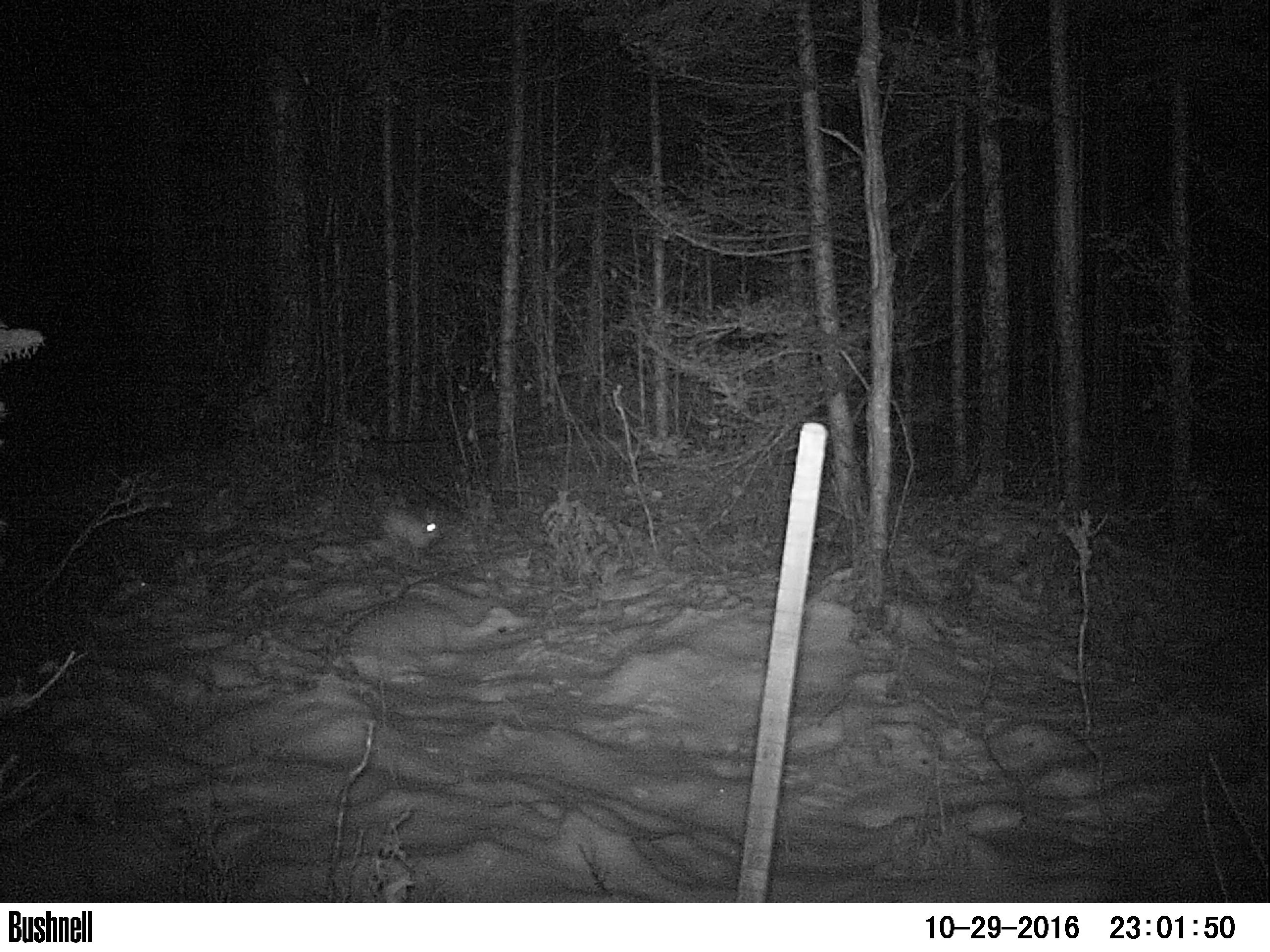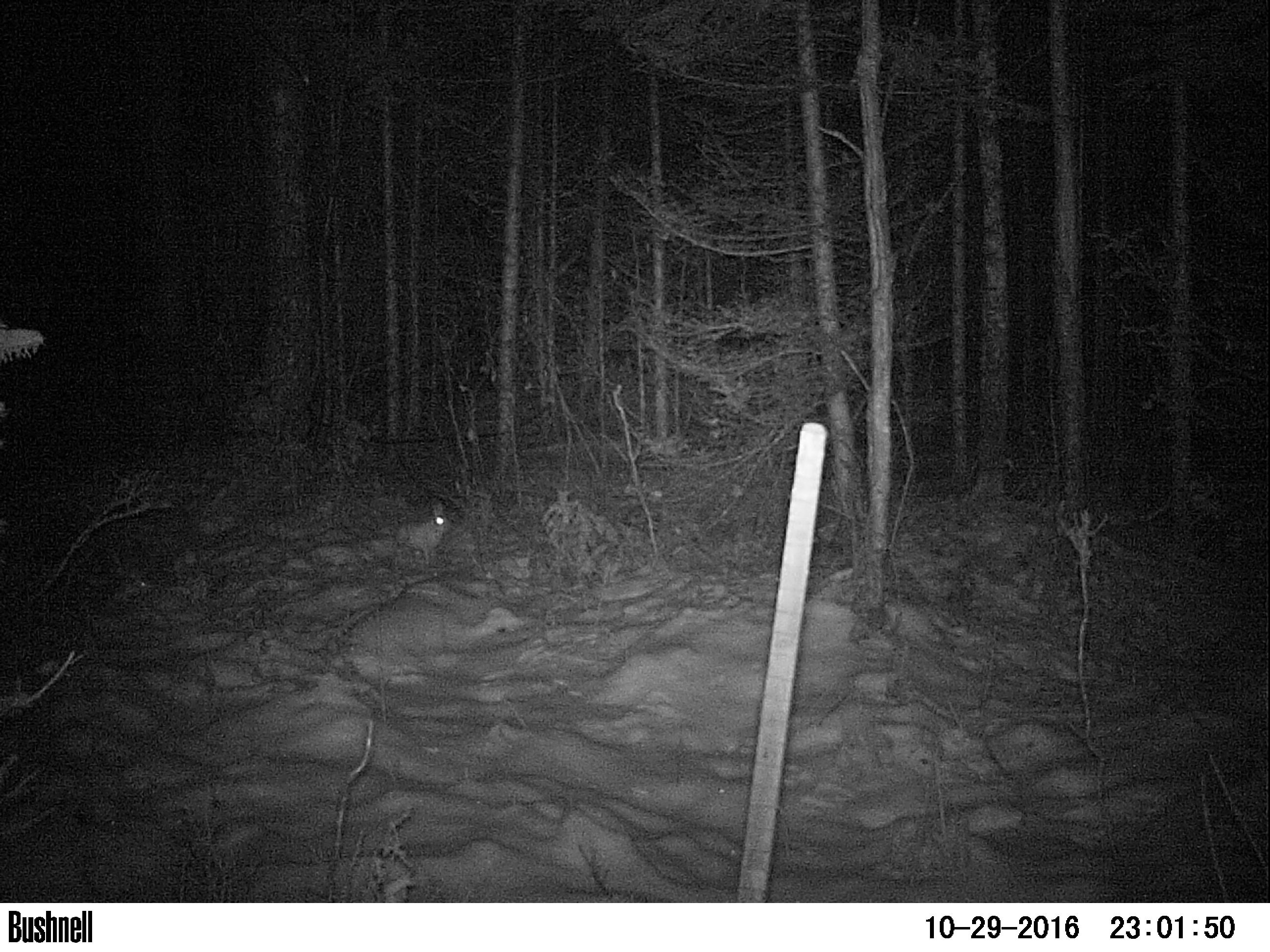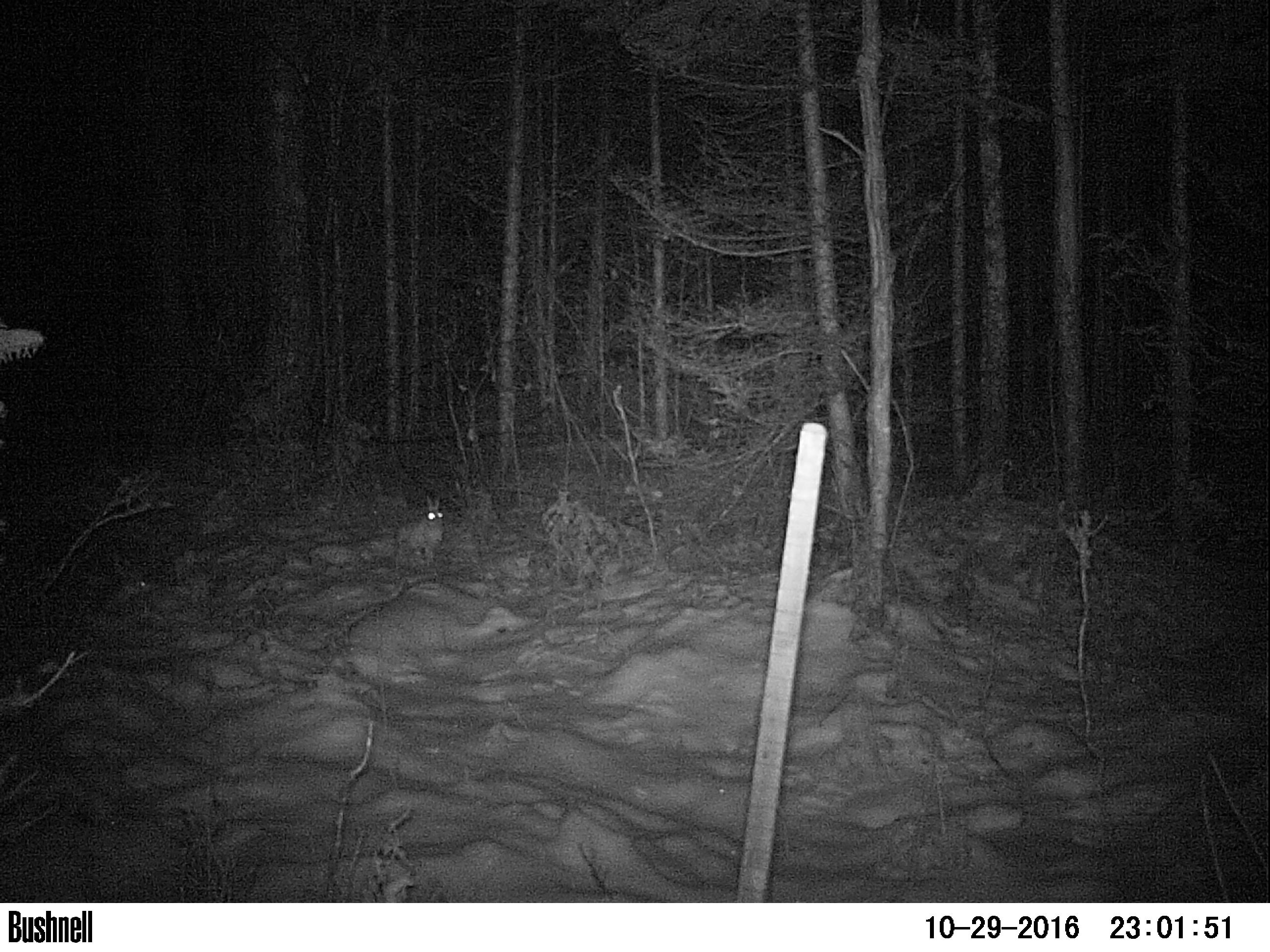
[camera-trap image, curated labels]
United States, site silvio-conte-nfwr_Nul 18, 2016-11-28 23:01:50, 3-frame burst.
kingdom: Animalia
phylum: Chordata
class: Mammalia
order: Artiodactyla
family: Cervidae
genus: Odocoileus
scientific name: Odocoileus virginianus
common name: white-tailed deer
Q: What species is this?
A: White-tailed deer (Odocoileus virginianus).